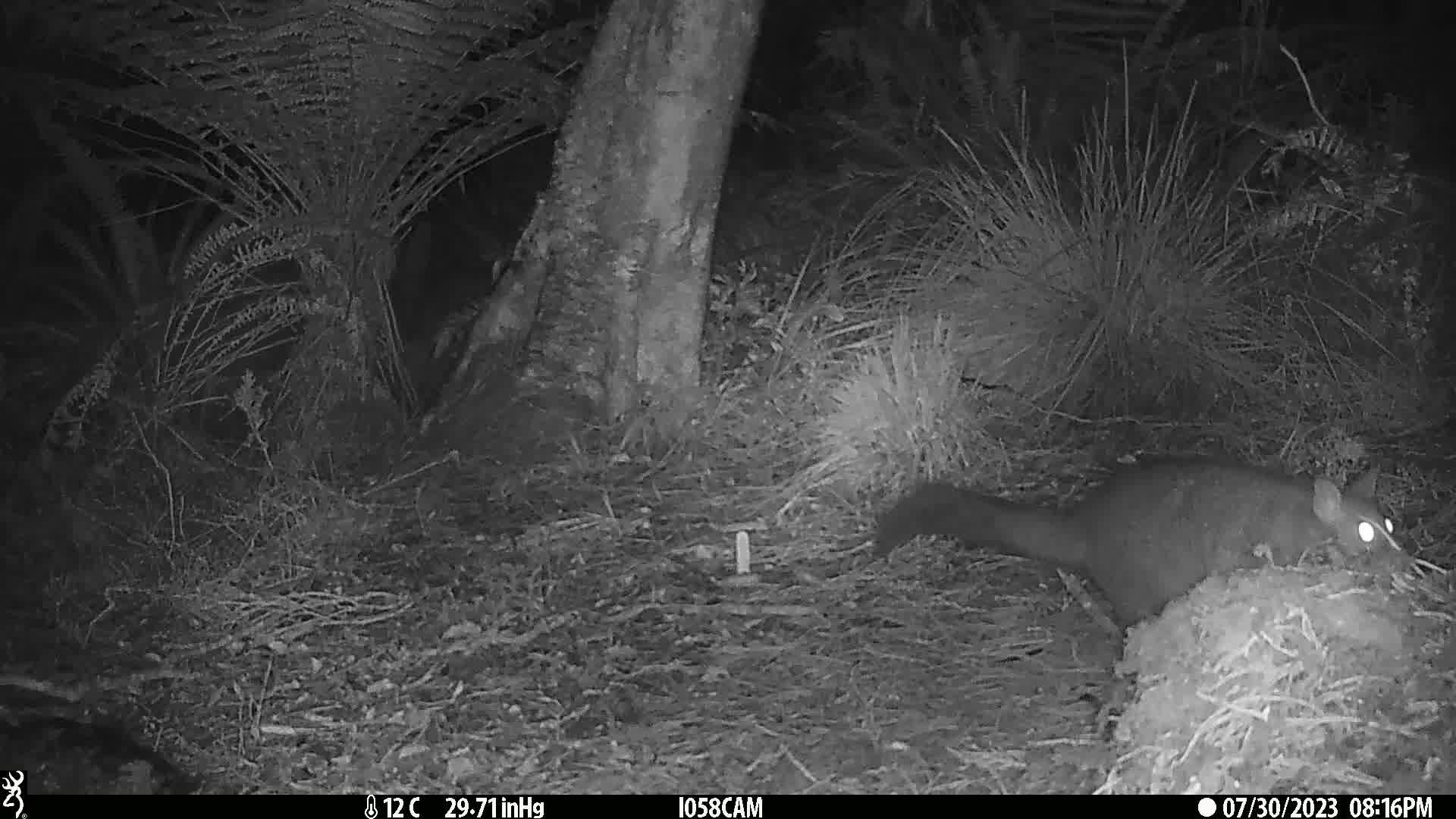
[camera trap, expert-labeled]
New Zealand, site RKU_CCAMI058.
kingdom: Animalia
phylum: Chordata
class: Mammalia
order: Diprotodontia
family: Phalangeridae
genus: Trichosurus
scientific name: Trichosurus vulpecula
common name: common brushtail possum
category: possum